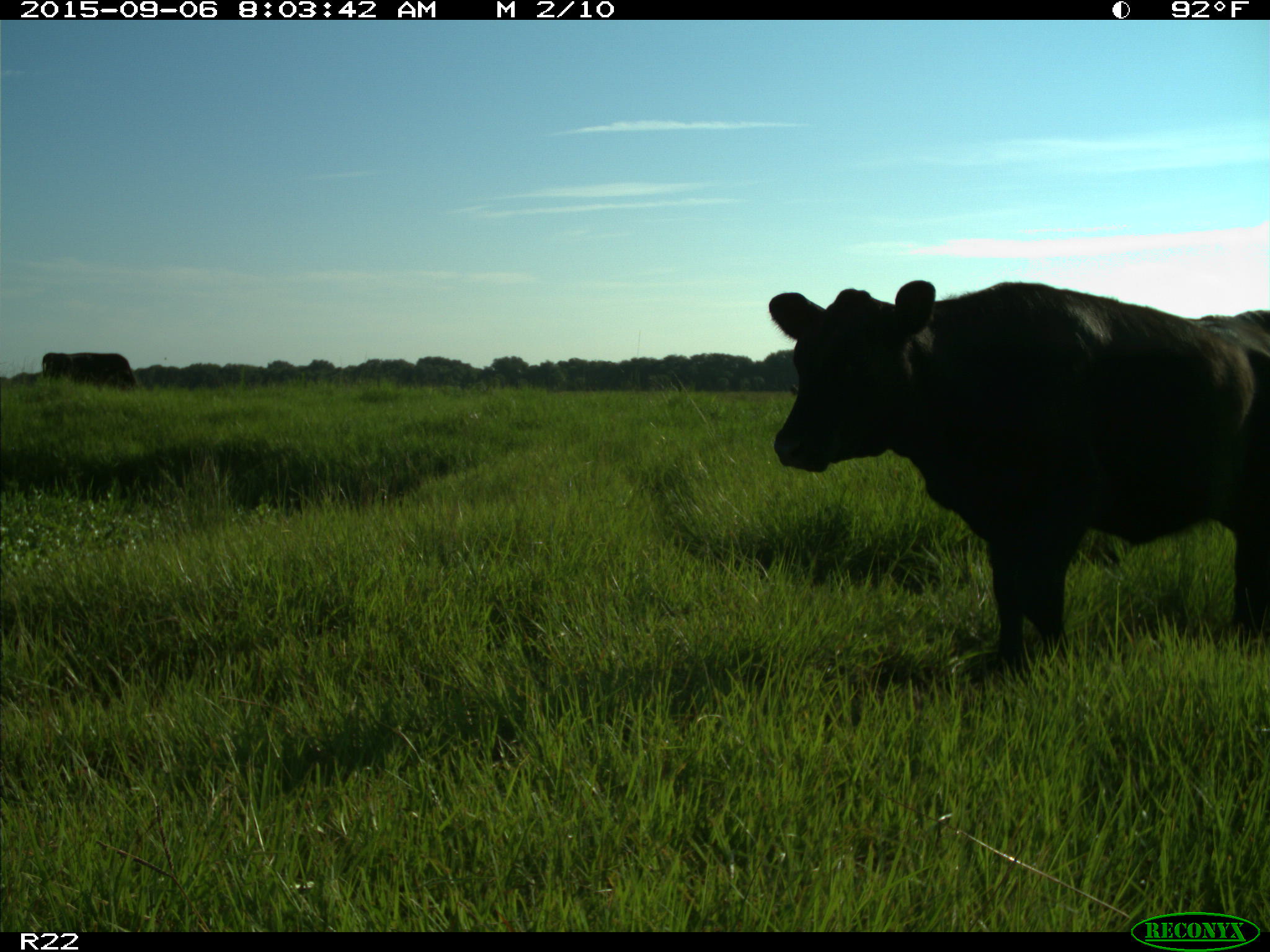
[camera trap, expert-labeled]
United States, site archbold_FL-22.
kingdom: Animalia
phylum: Chordata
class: Mammalia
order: Artiodactyla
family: Bovidae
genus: Bos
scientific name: Bos taurus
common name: domestic cow